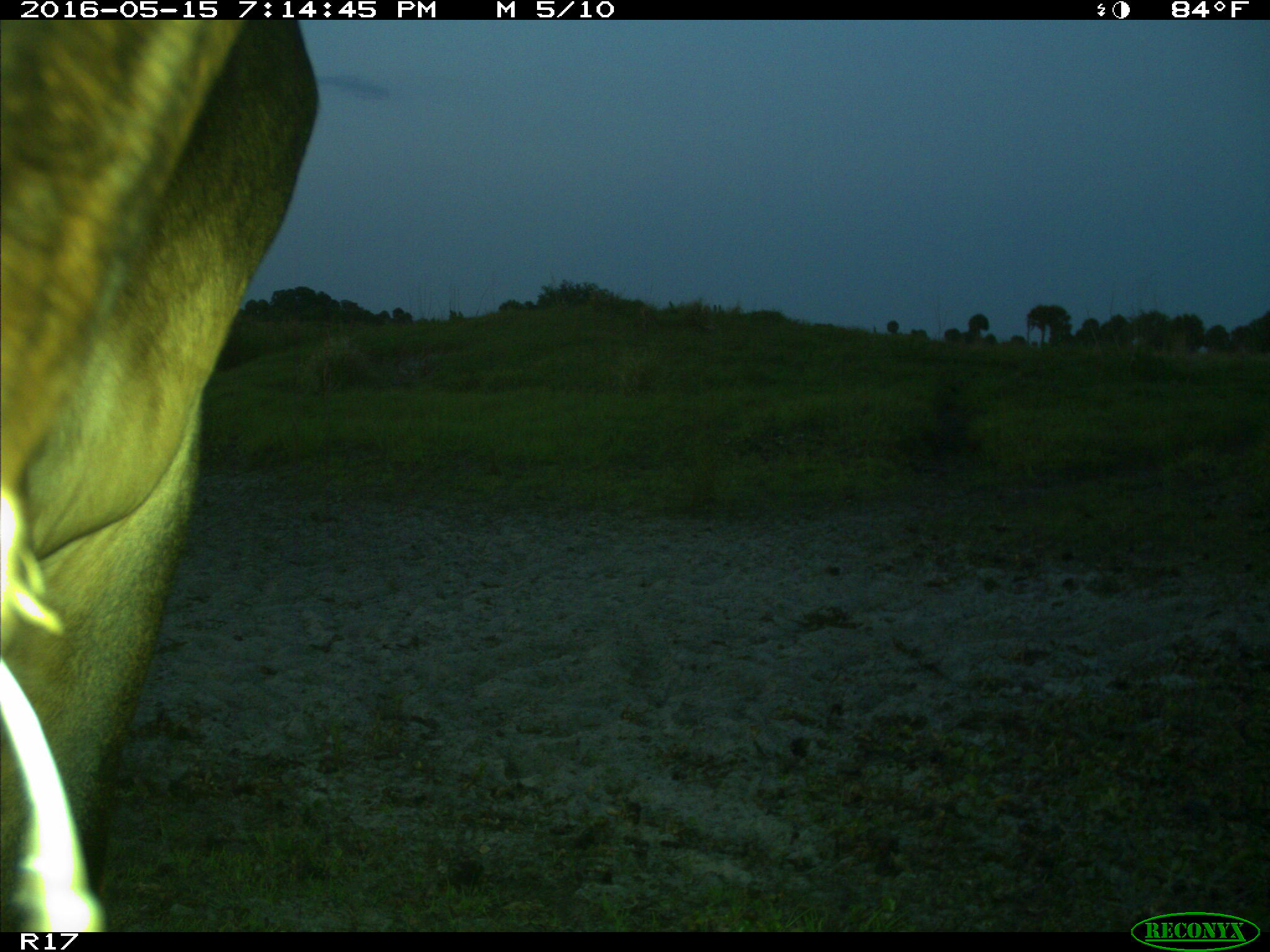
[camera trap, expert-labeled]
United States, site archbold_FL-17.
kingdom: Animalia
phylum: Chordata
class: Mammalia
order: Artiodactyla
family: Bovidae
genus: Bos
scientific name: Bos taurus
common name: domestic cow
Bos taurus (domestic cow).